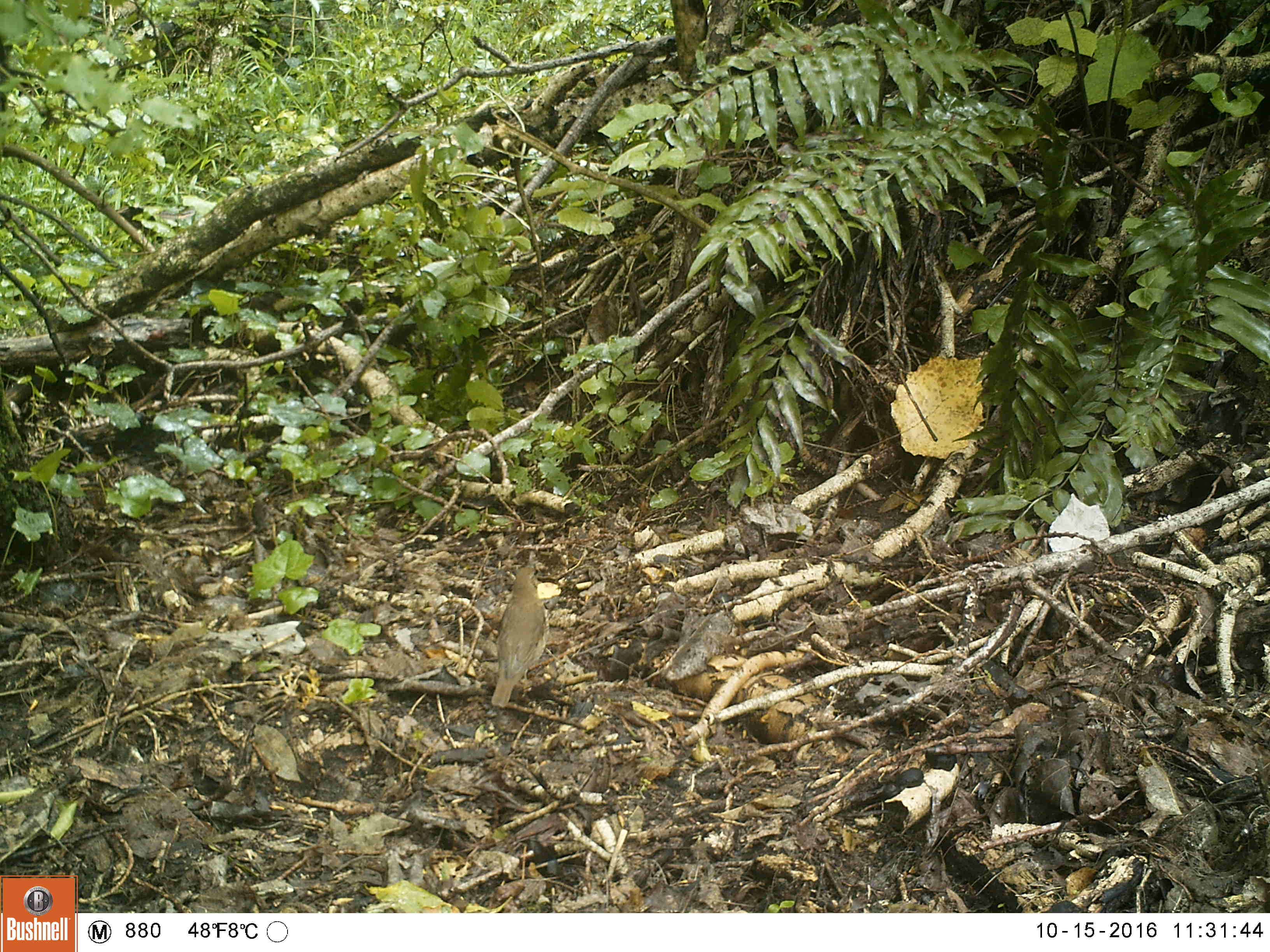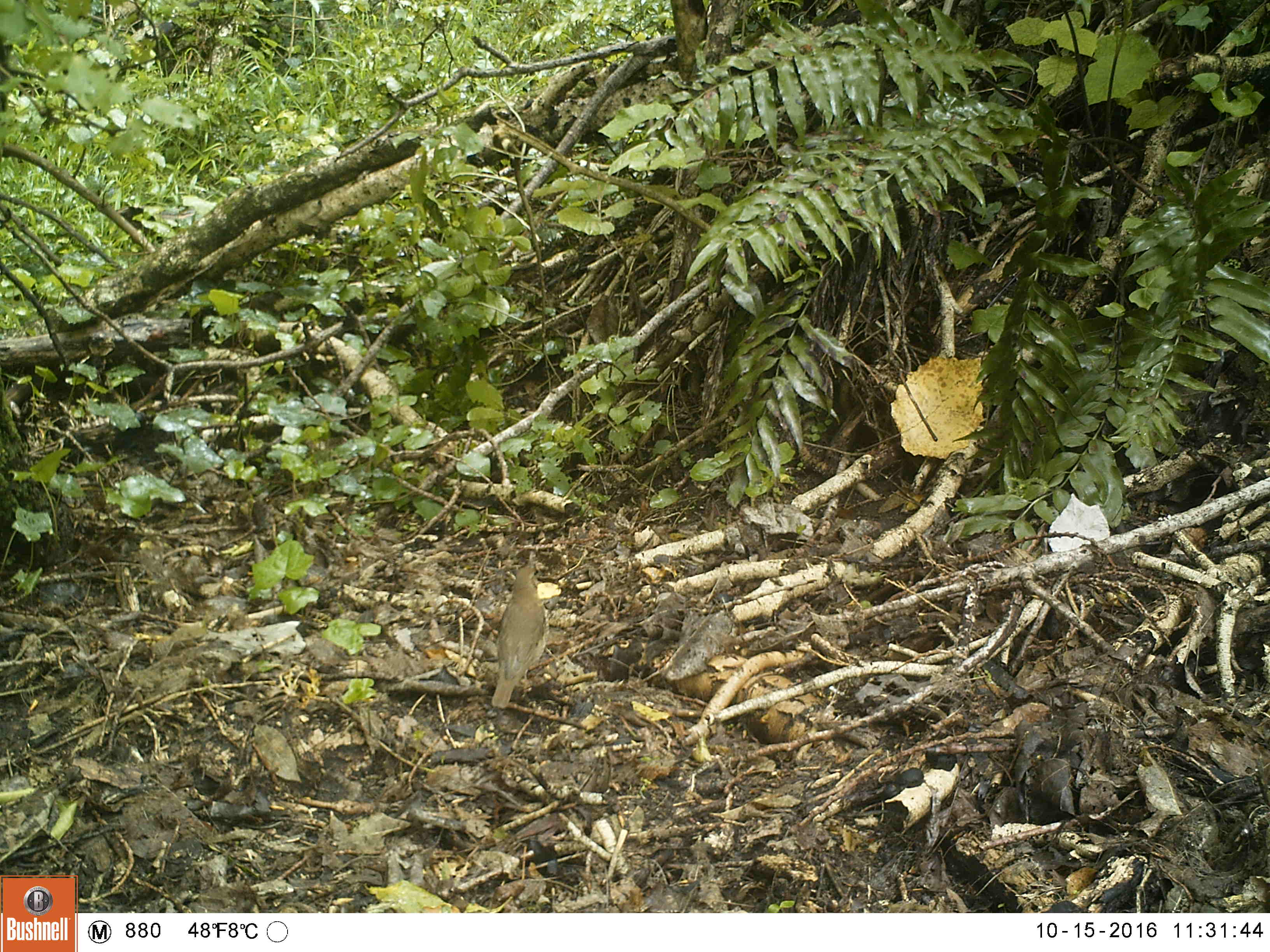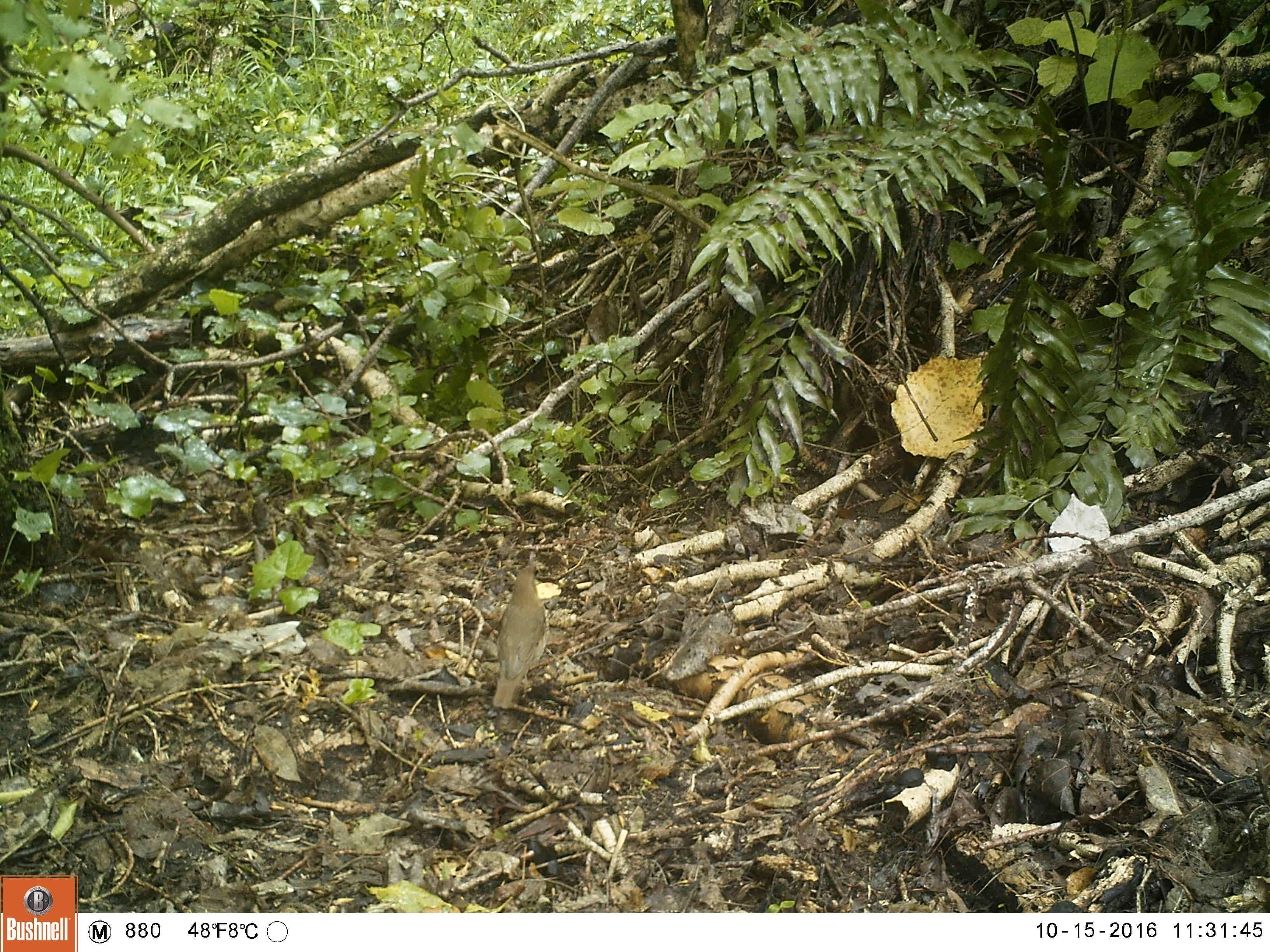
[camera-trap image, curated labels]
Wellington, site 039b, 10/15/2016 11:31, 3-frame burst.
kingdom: Animalia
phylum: Chordata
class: Aves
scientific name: Aves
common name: bird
Bird (Aves).